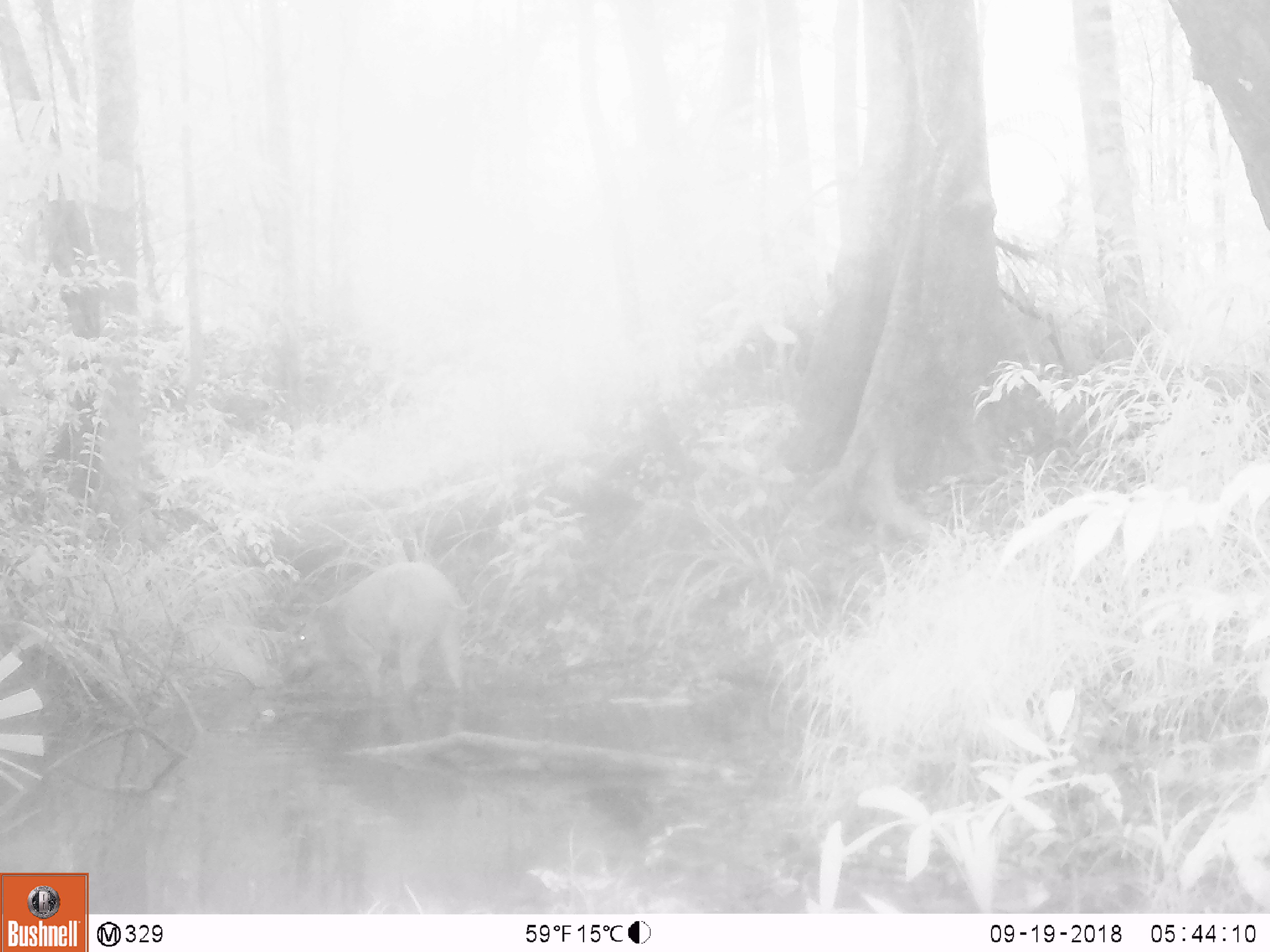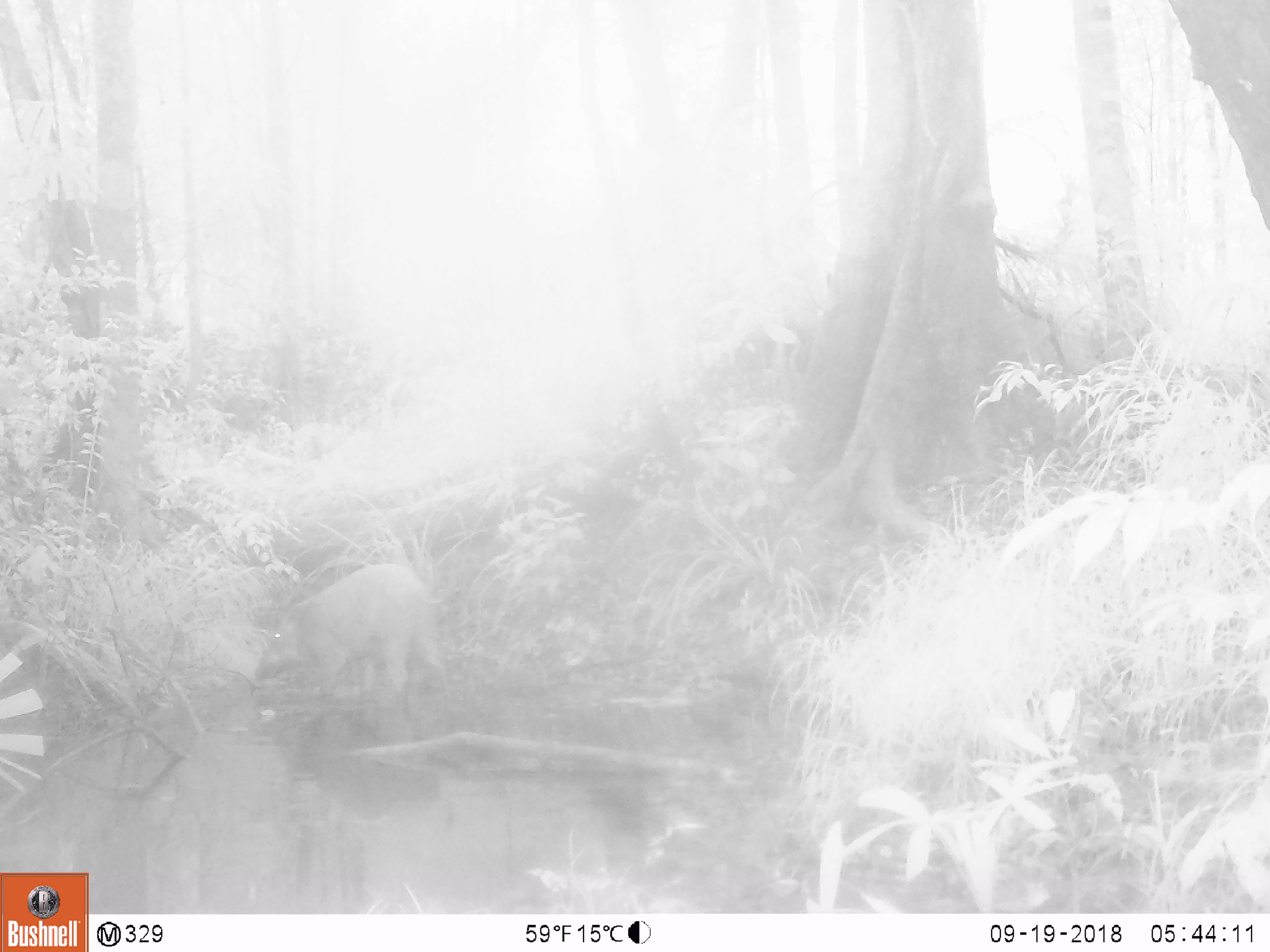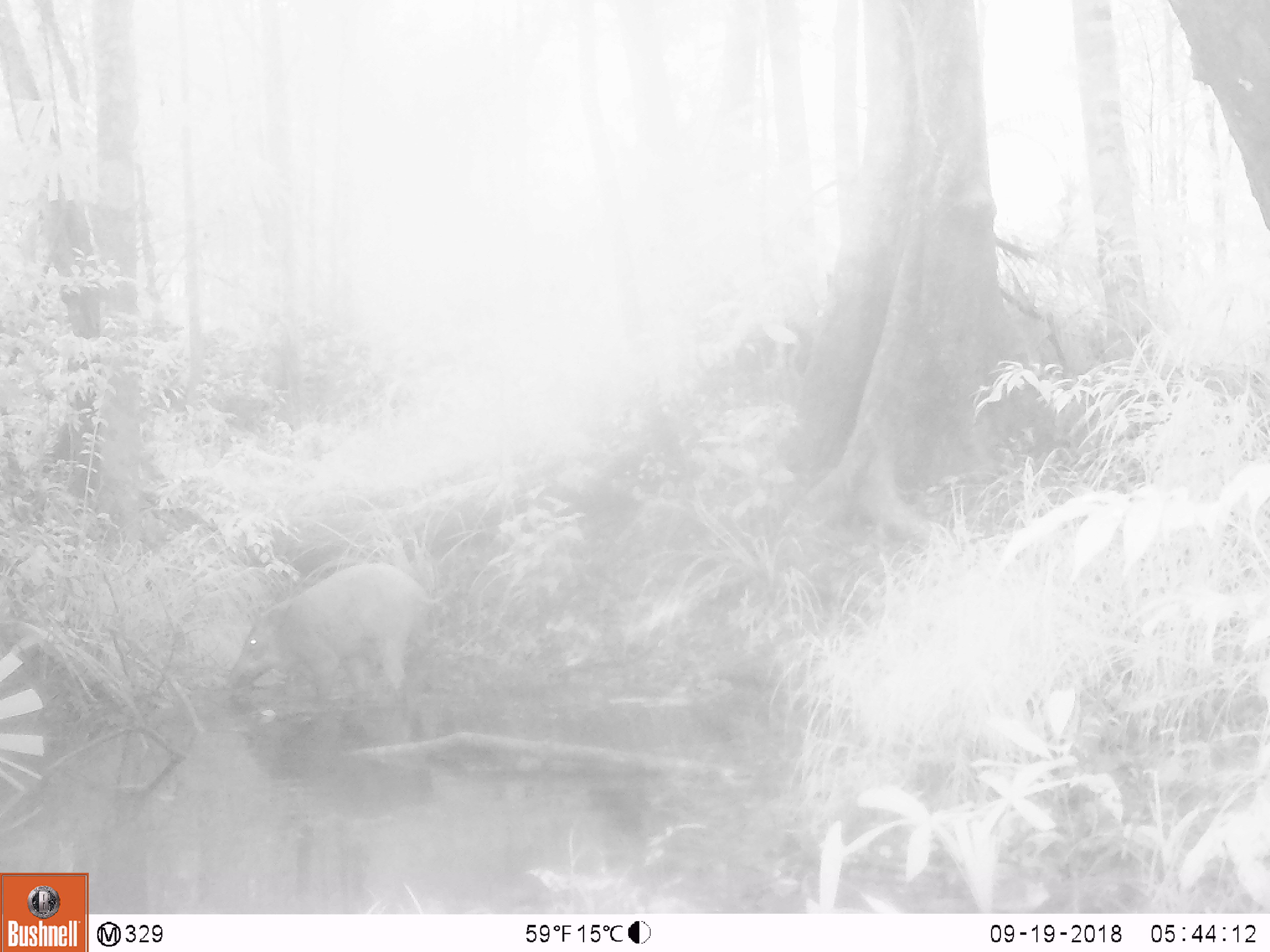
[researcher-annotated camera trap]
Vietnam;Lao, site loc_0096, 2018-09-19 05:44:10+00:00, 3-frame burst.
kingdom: Animalia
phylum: Chordata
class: Mammalia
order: Artiodactyla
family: Suidae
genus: Sus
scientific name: Sus scrofa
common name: eurasian wild pig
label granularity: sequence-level